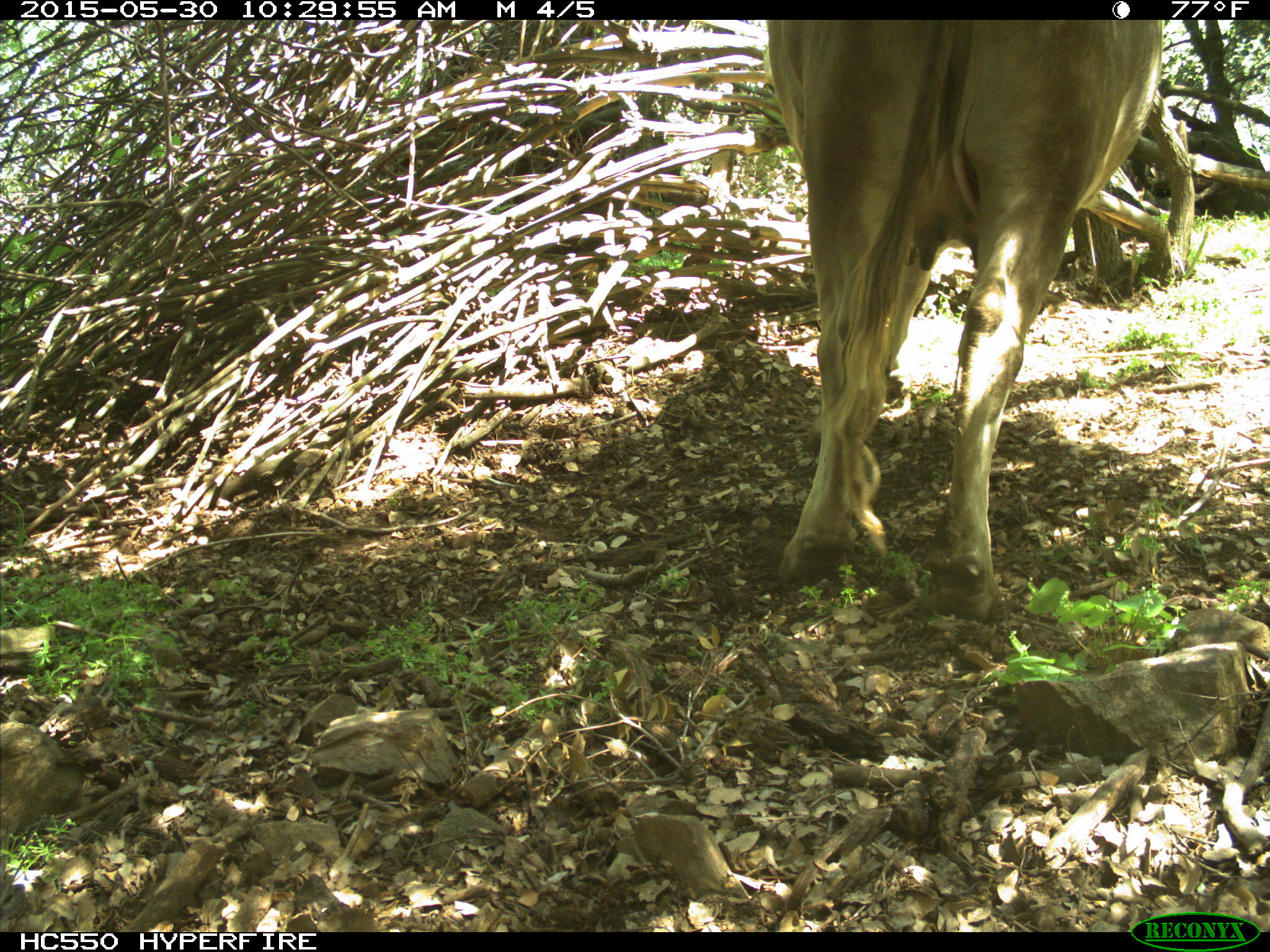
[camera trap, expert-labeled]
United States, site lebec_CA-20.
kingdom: Animalia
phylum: Chordata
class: Mammalia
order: Artiodactyla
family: Bovidae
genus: Bos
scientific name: Bos taurus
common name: domestic cow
Bos taurus (domestic cow).